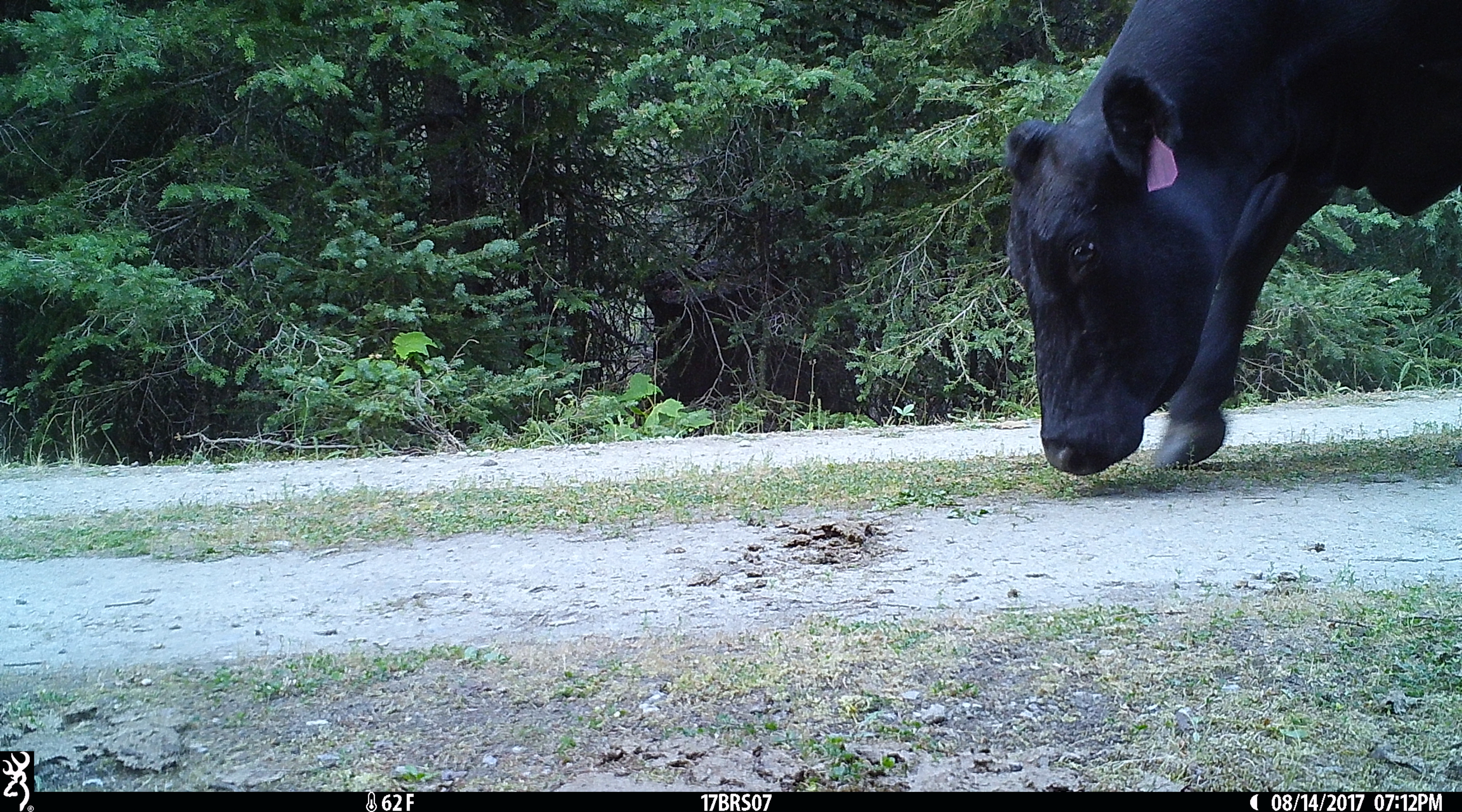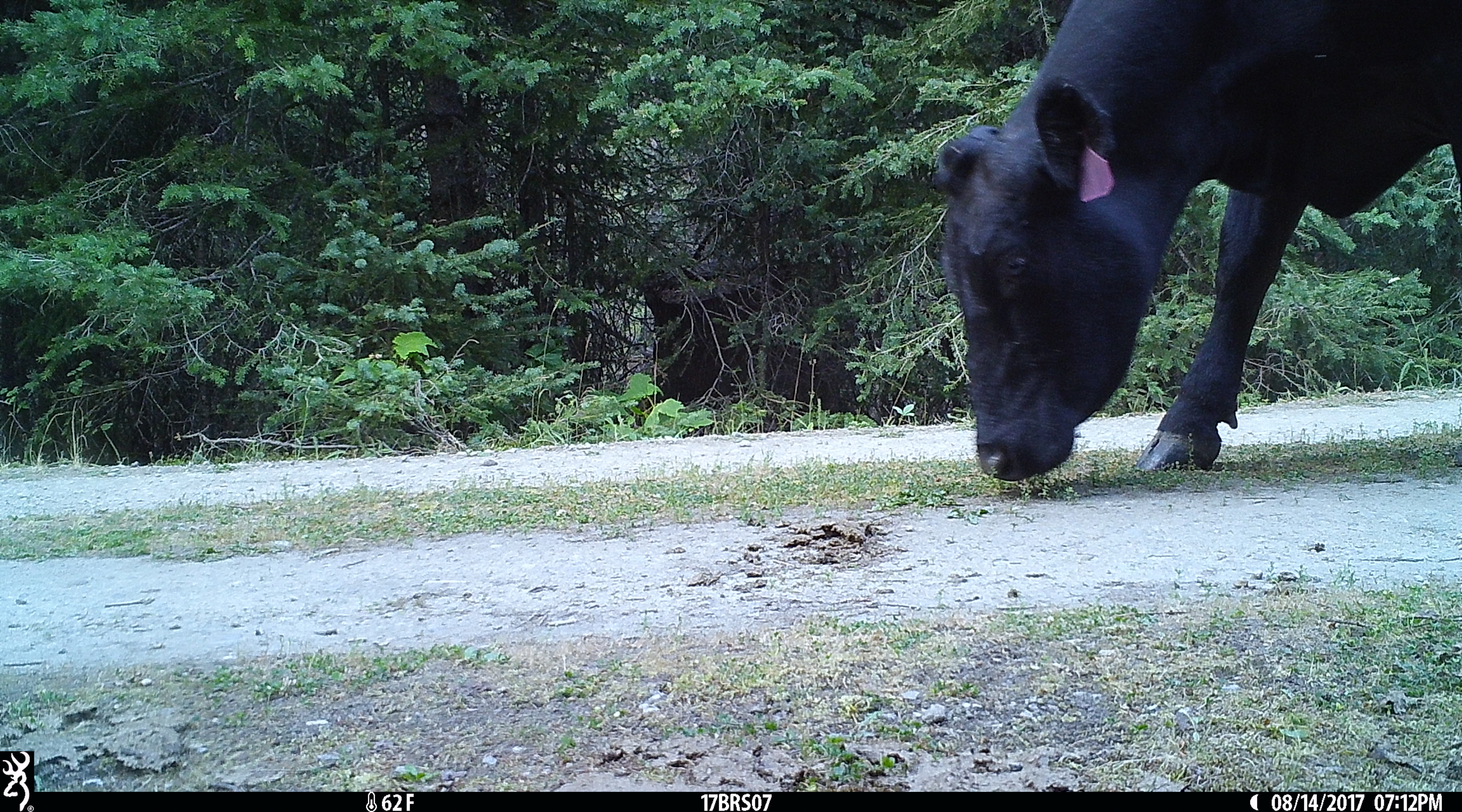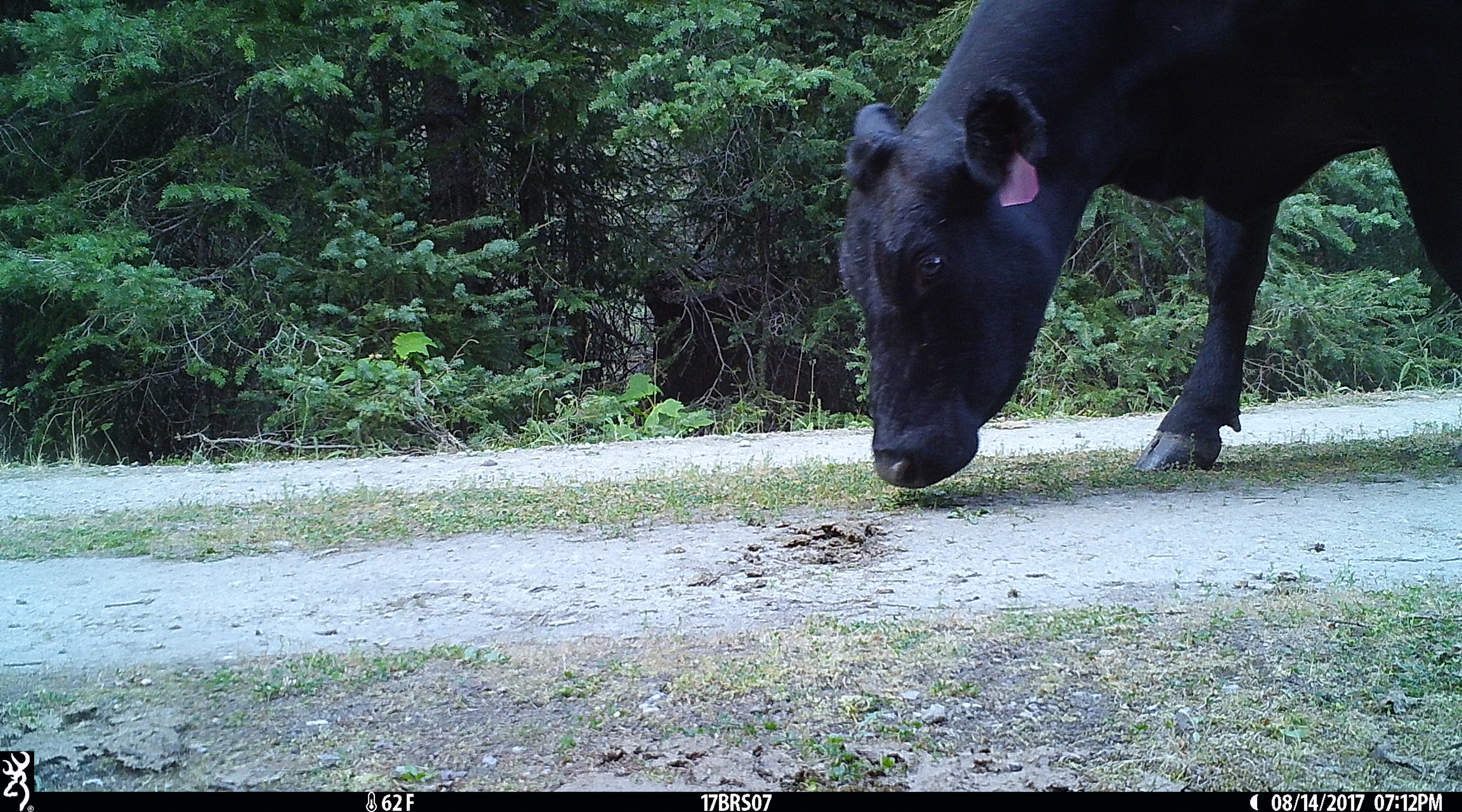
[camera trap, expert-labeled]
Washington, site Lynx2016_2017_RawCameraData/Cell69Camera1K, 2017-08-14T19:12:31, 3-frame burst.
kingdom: Animalia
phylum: Chordata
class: Mammalia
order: Artiodactyla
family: Bovidae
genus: Bos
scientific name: Bos taurus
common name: domestic cattle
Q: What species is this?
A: Domestic cattle (Bos taurus).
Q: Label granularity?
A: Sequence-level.